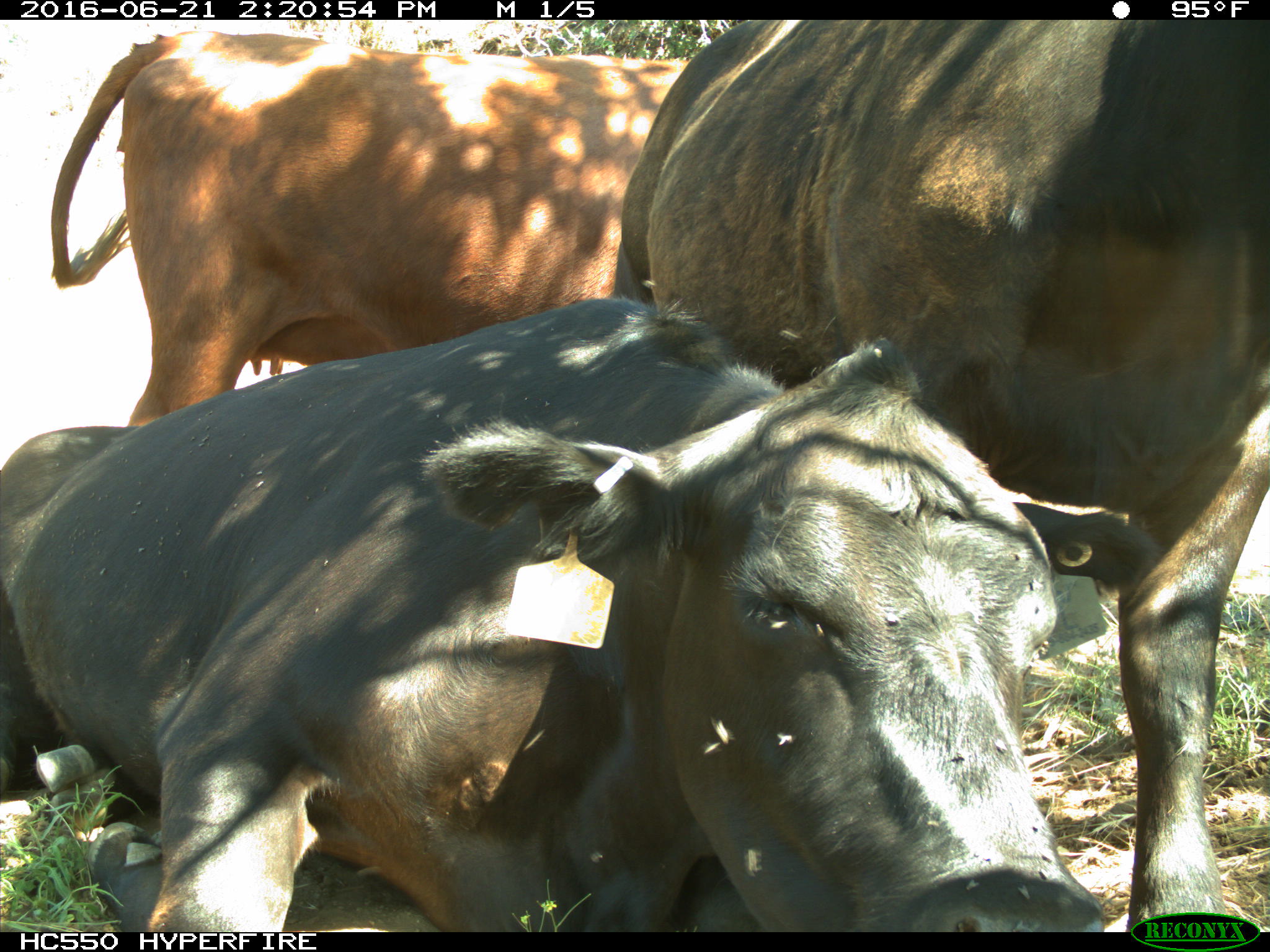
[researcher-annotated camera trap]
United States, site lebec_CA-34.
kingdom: Animalia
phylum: Chordata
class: Mammalia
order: Artiodactyla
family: Bovidae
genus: Bos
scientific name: Bos taurus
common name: domestic cow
Bos taurus (domestic cow).